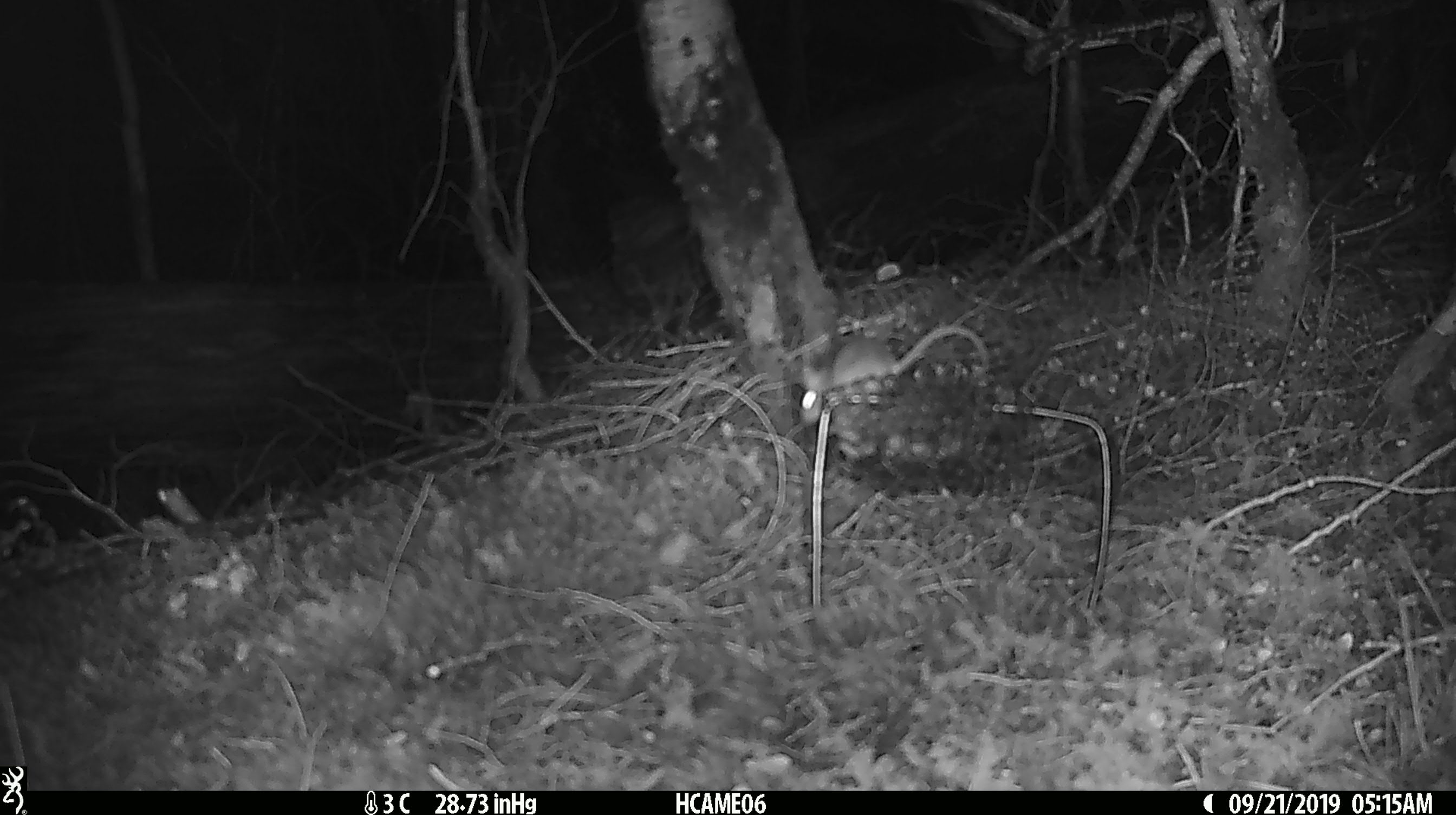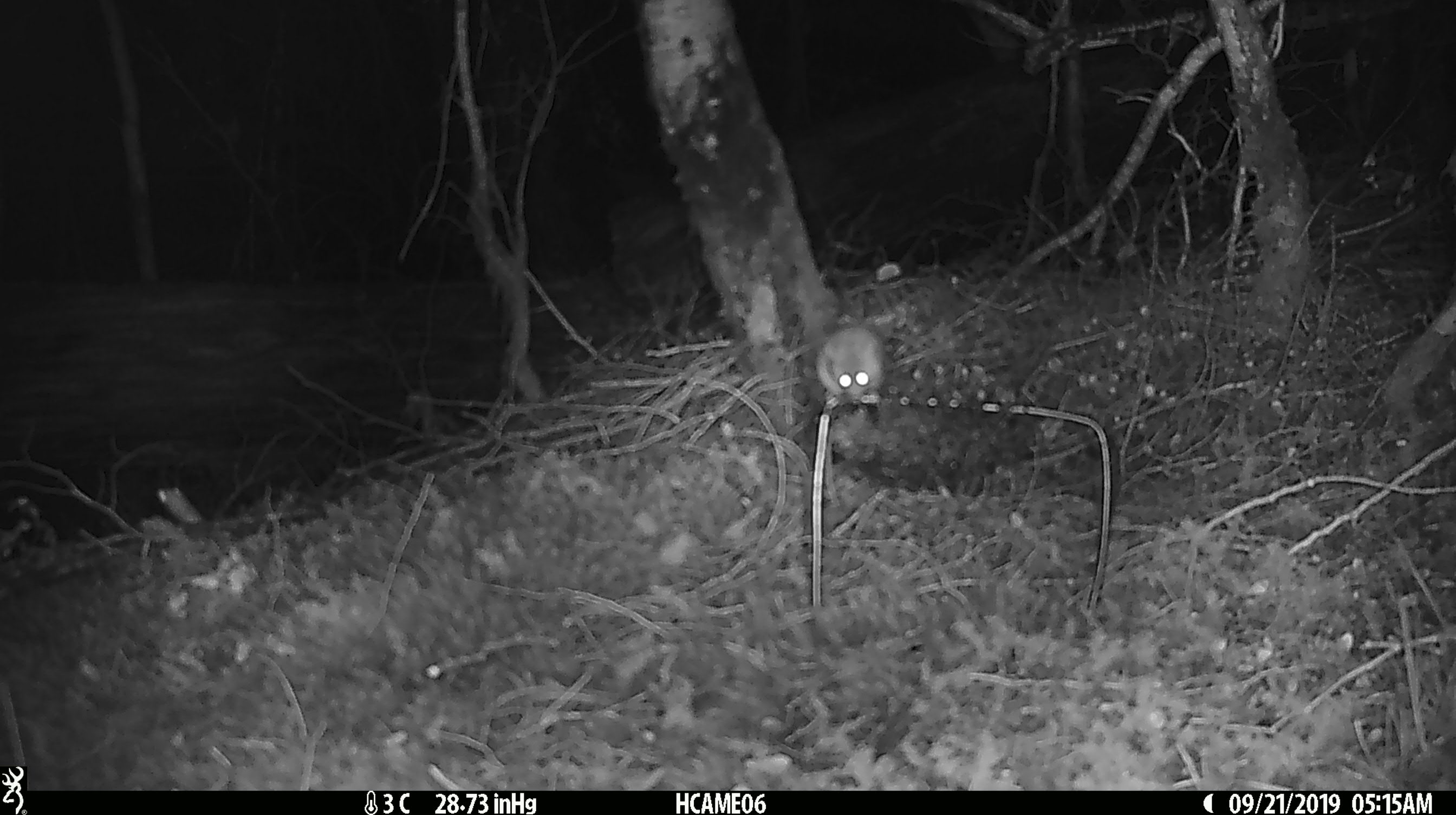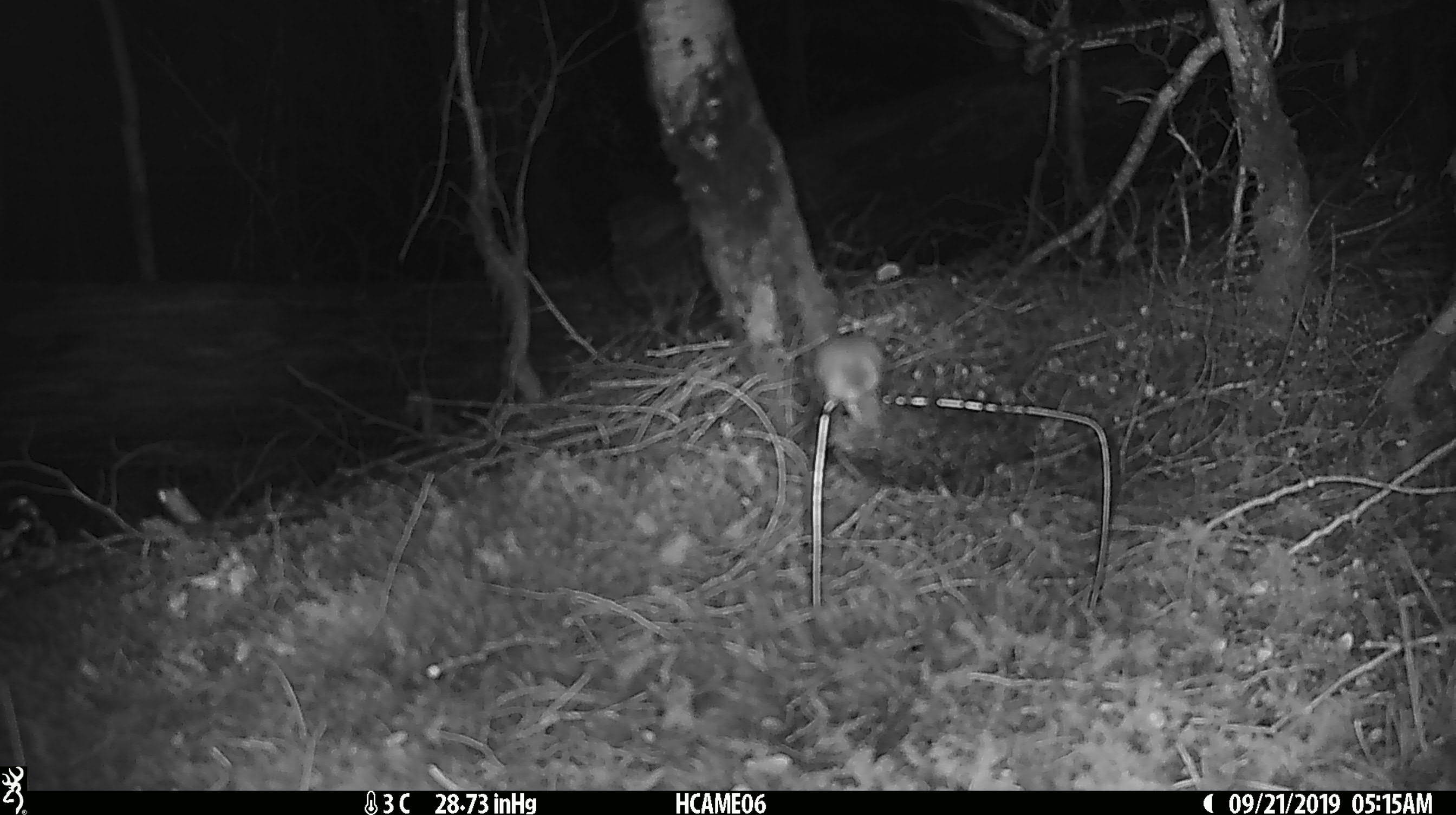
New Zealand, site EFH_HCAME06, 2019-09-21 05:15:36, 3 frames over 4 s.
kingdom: Animalia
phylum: Chordata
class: Mammalia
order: Rodentia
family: Muridae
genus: Mus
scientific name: Mus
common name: mouse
Mouse (Mus).